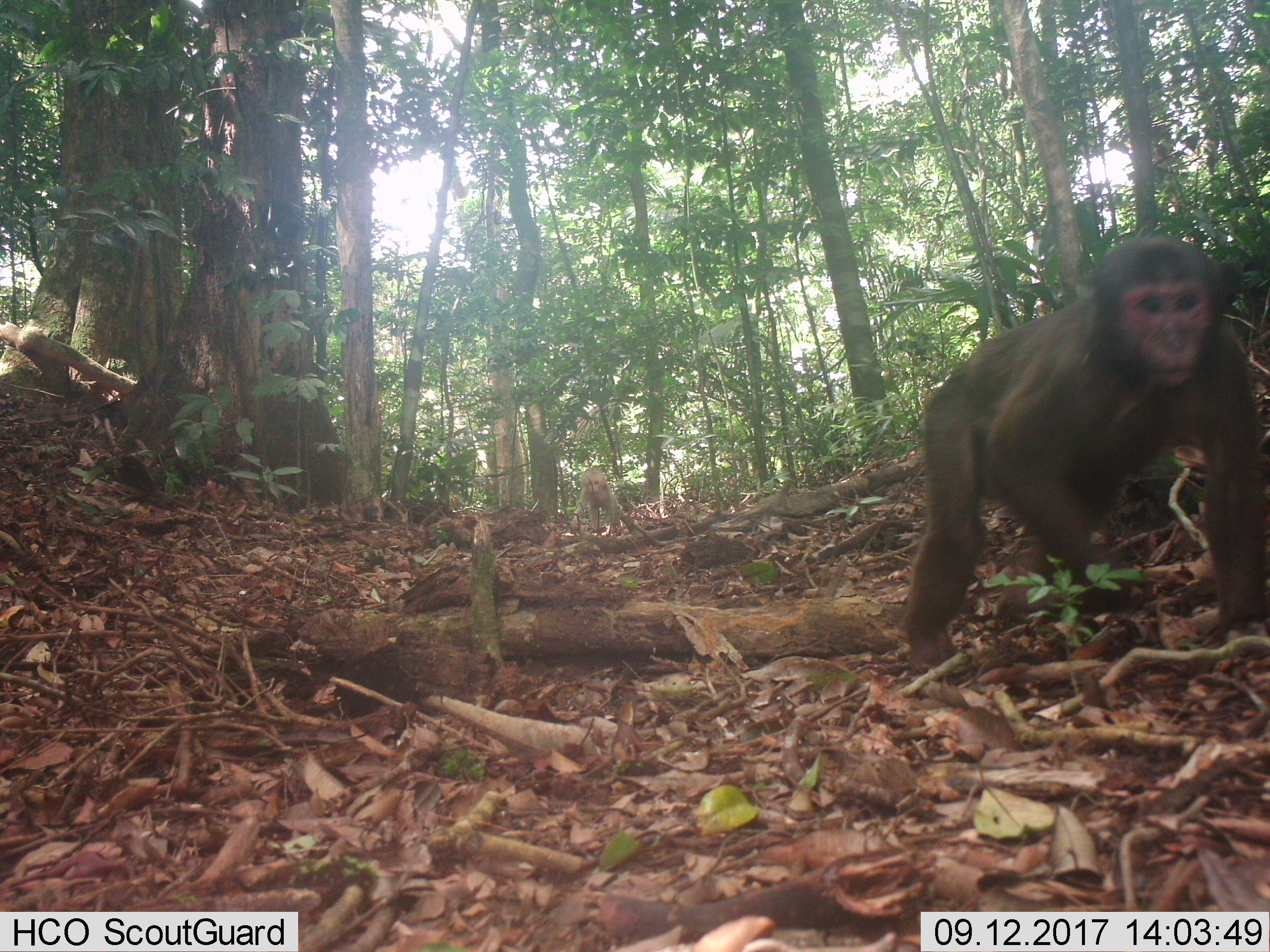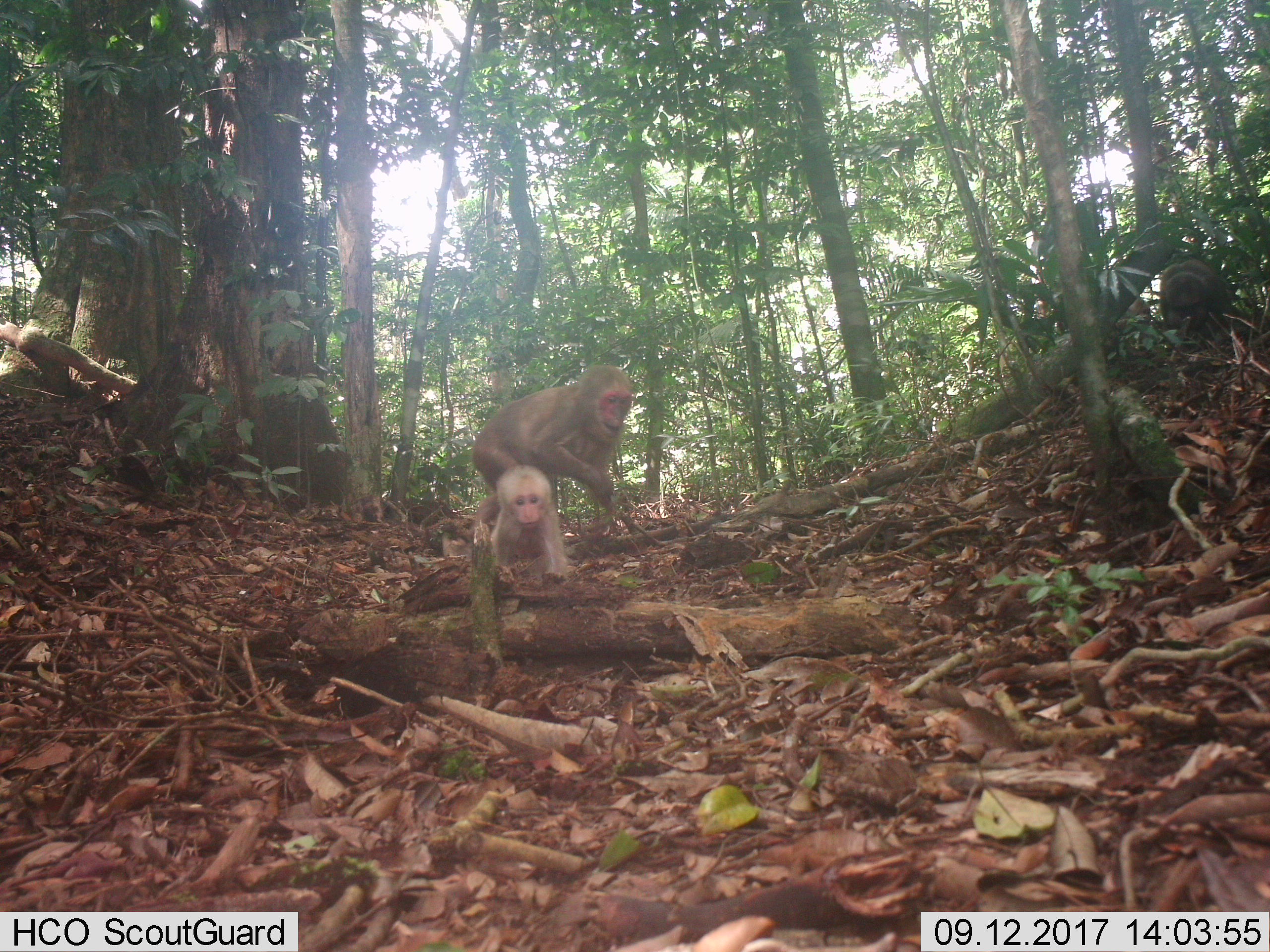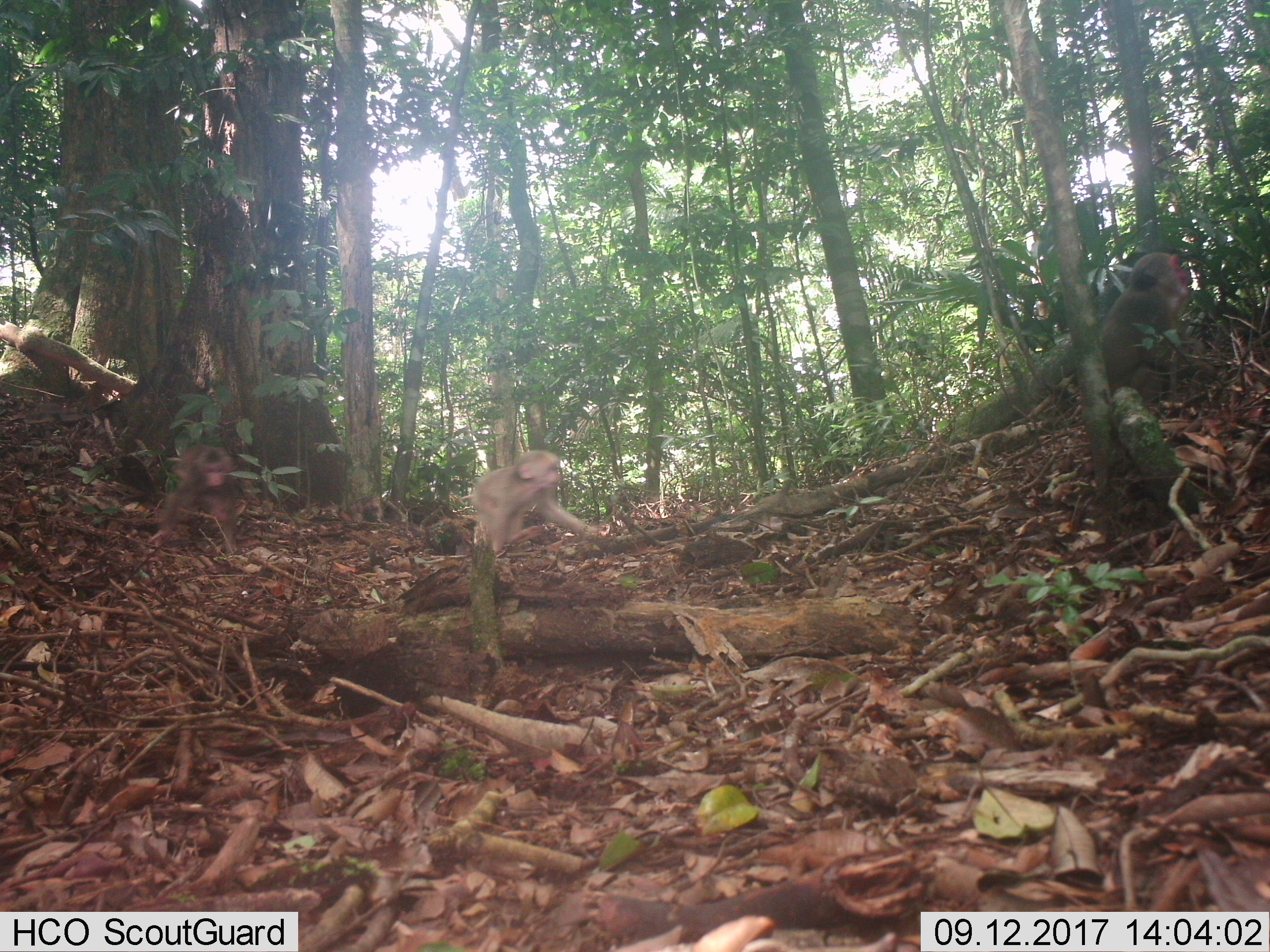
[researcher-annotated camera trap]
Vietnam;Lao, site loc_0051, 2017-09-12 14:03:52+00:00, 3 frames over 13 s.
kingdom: Animalia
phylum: Chordata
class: Mammalia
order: Primates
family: Cercopithecidae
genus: Macaca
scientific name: Macaca arctoides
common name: stump-tailed macaque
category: stump tailed macaque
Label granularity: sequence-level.